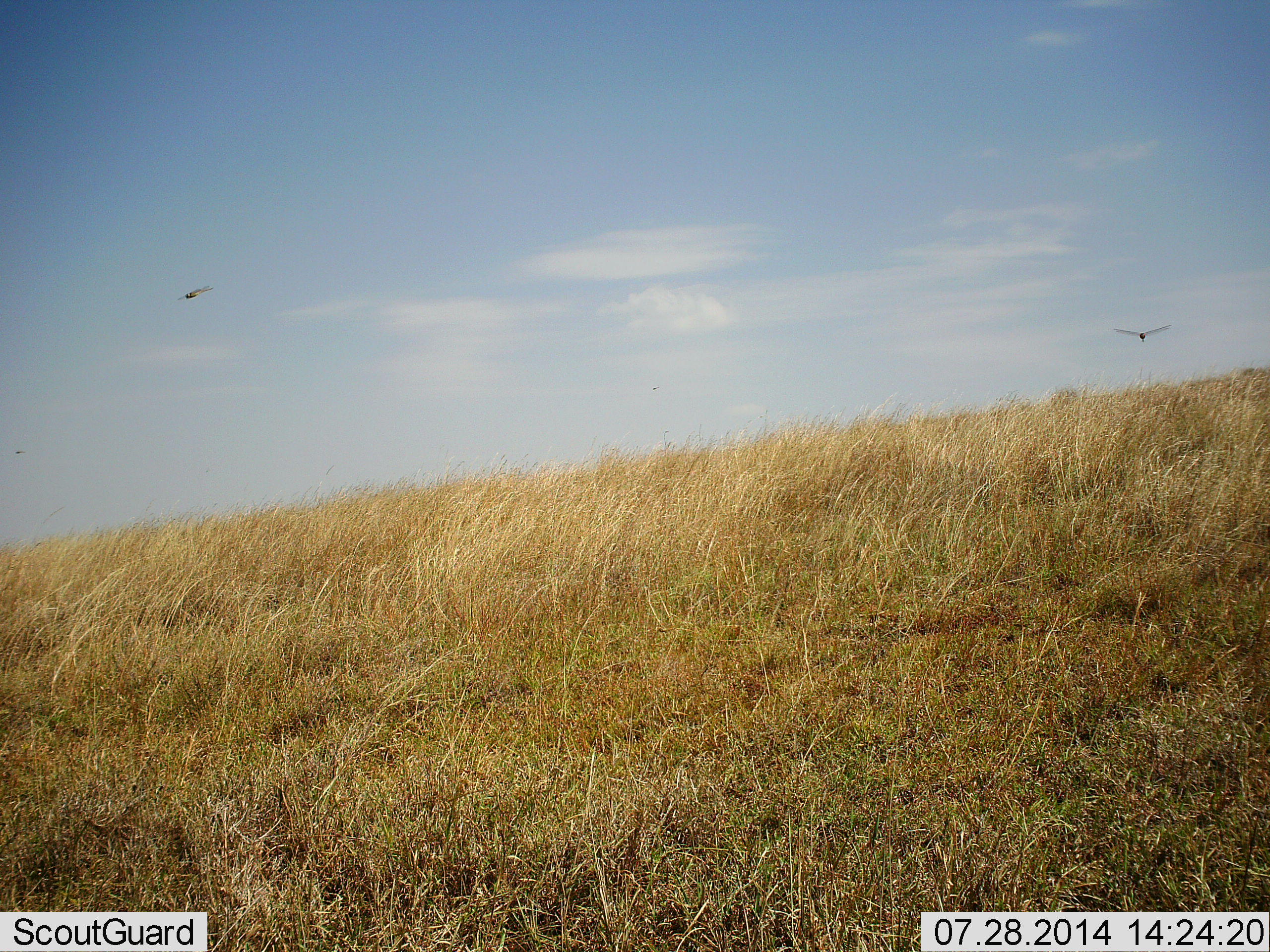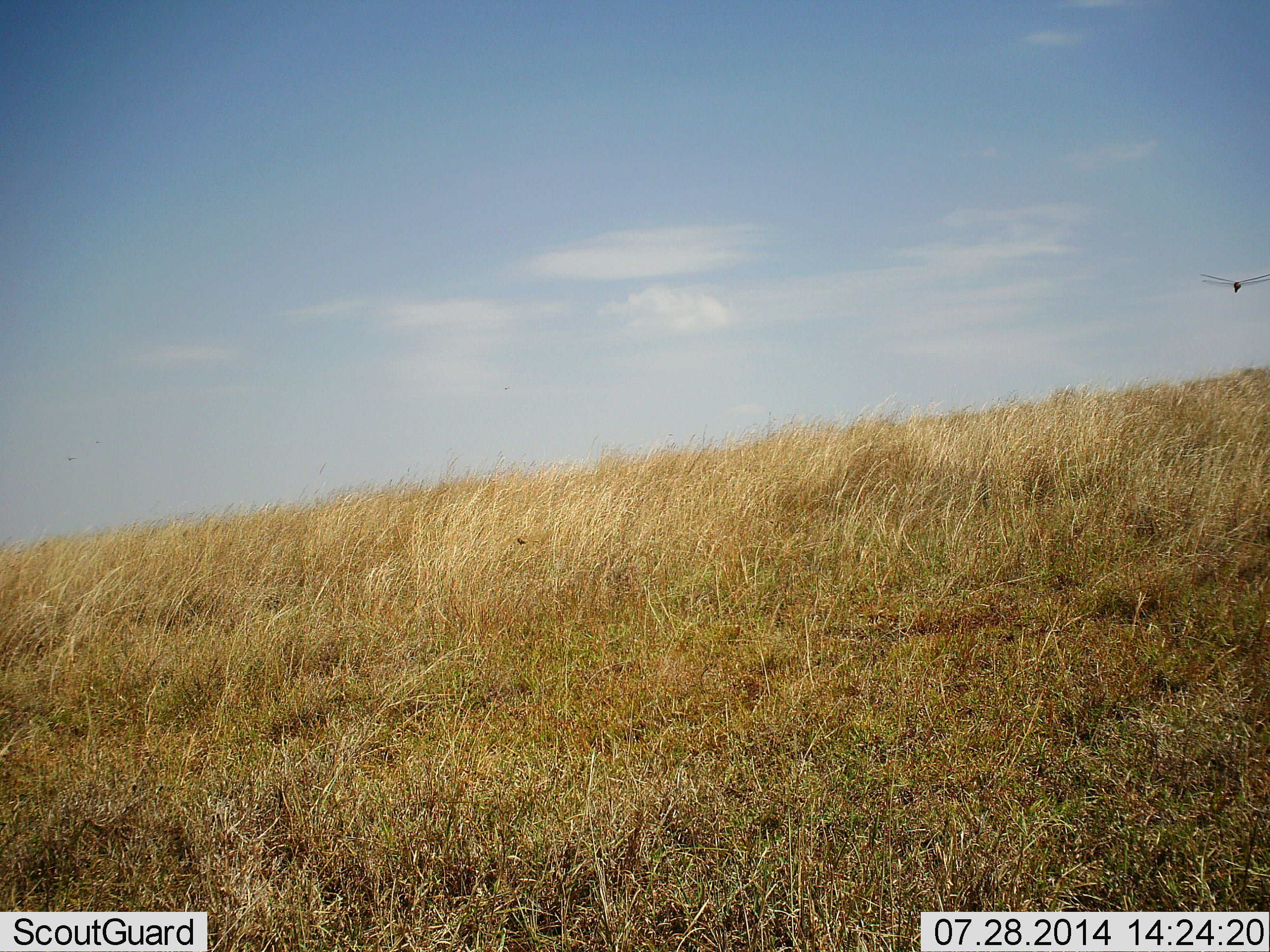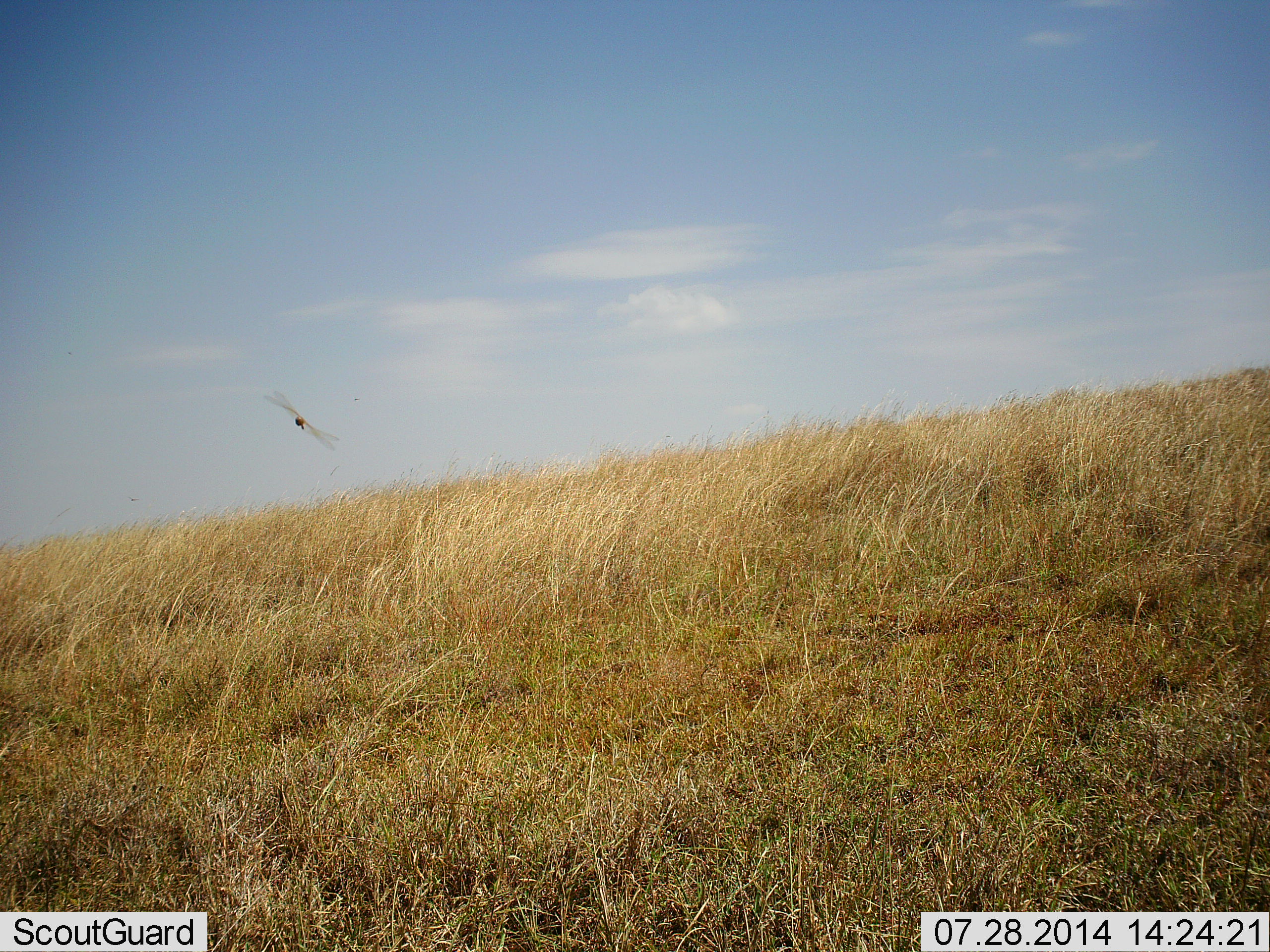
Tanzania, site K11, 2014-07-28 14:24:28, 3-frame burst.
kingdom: Animalia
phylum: Arthropoda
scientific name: Arthropoda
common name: arthropods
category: insectspider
Insectspider (arthropods) (Arthropoda), count 2. Behavior (volunteer vote fractions): standing 0%, resting 0%, moving 100%, interacting 0%. Young present (vote fraction): 0%. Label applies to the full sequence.